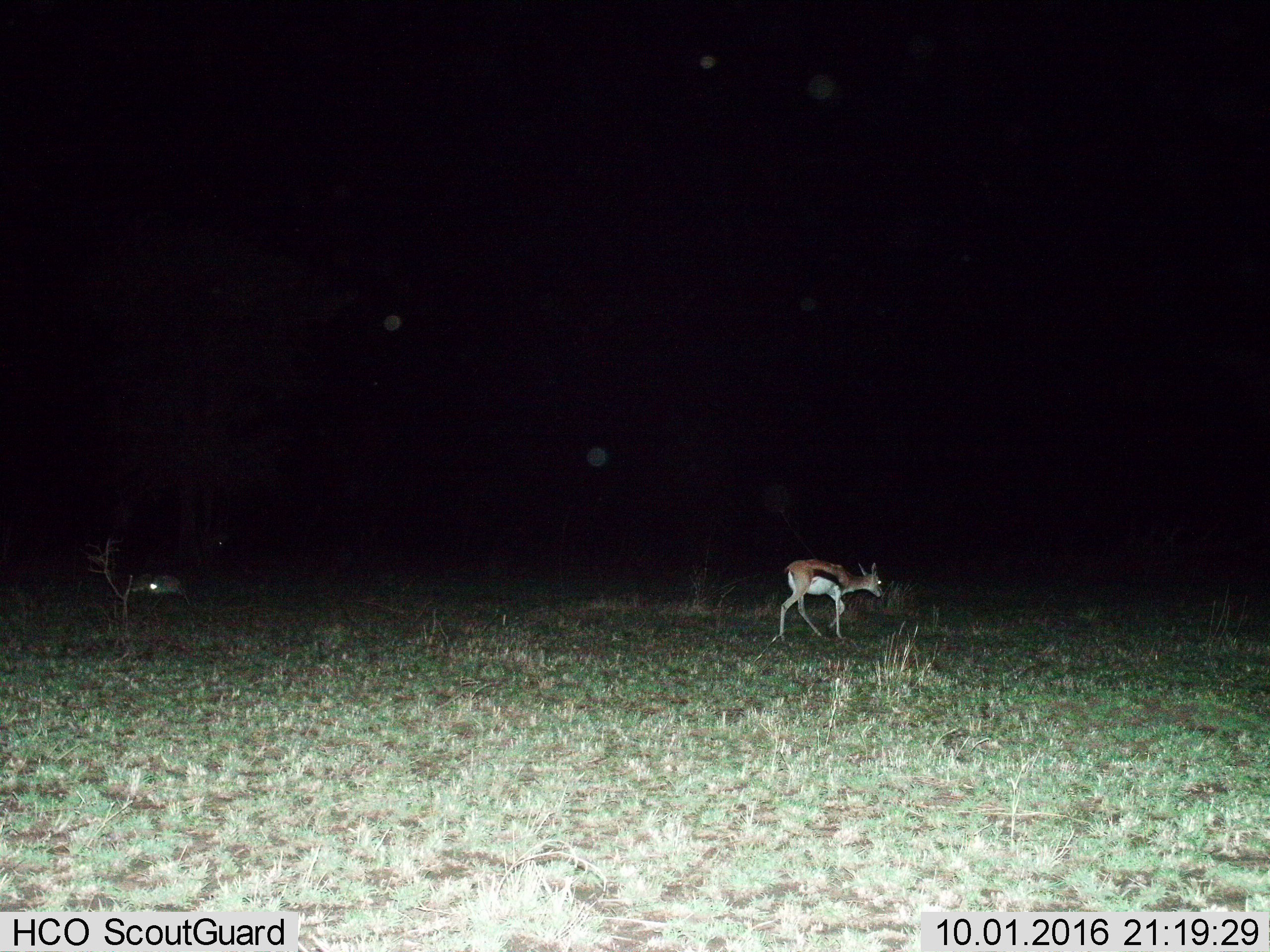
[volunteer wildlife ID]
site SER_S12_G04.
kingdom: Animalia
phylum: Chordata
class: Mammalia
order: Artiodactyla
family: Bovidae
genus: Eudorcas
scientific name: Eudorcas thomsonii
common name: thomson's gazelle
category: gazellethomsons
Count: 1.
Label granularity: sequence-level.